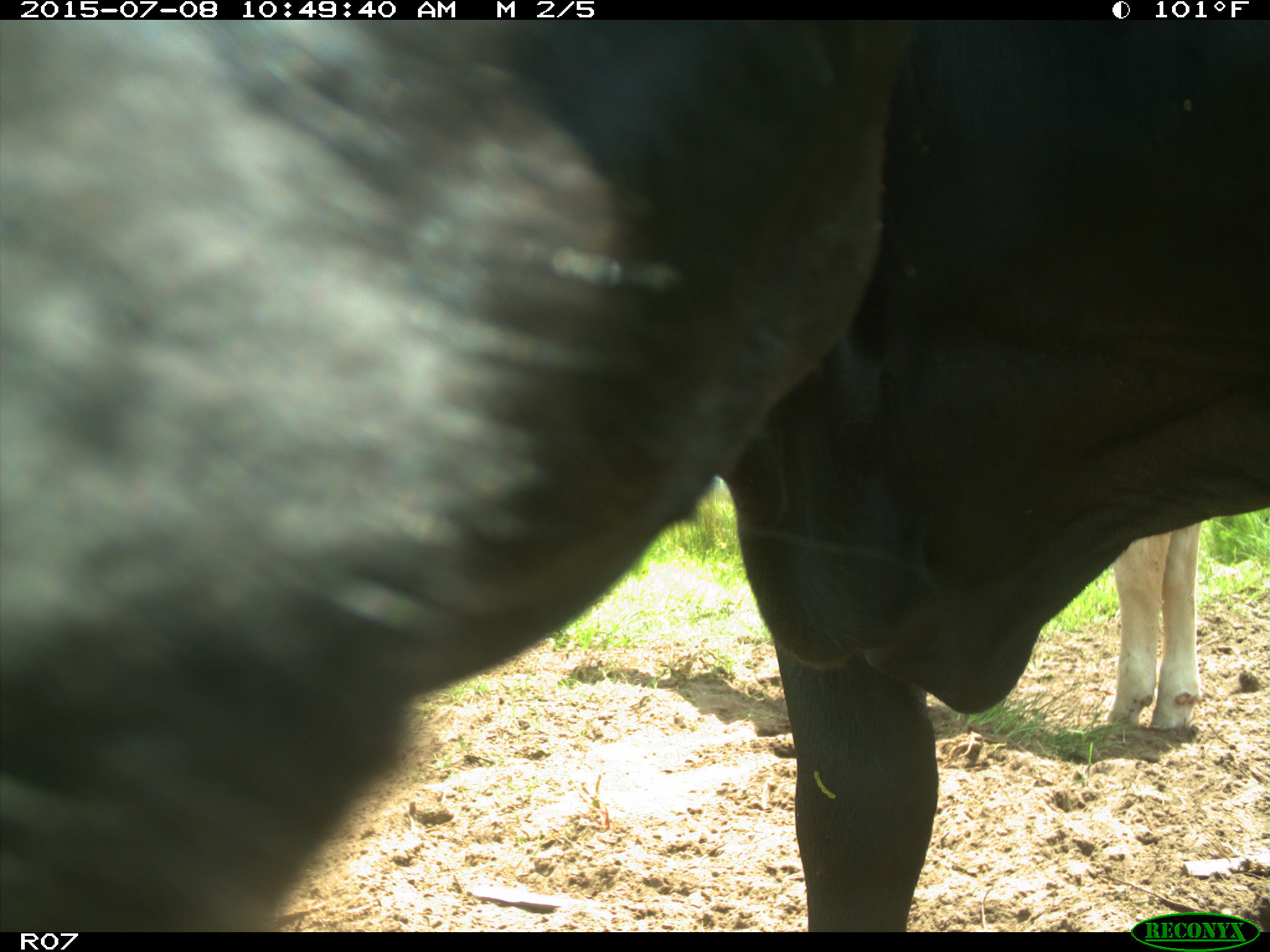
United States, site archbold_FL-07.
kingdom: Animalia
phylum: Chordata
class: Mammalia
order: Artiodactyla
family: Bovidae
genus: Bos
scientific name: Bos taurus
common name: domestic cow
Bos taurus (domestic cow).